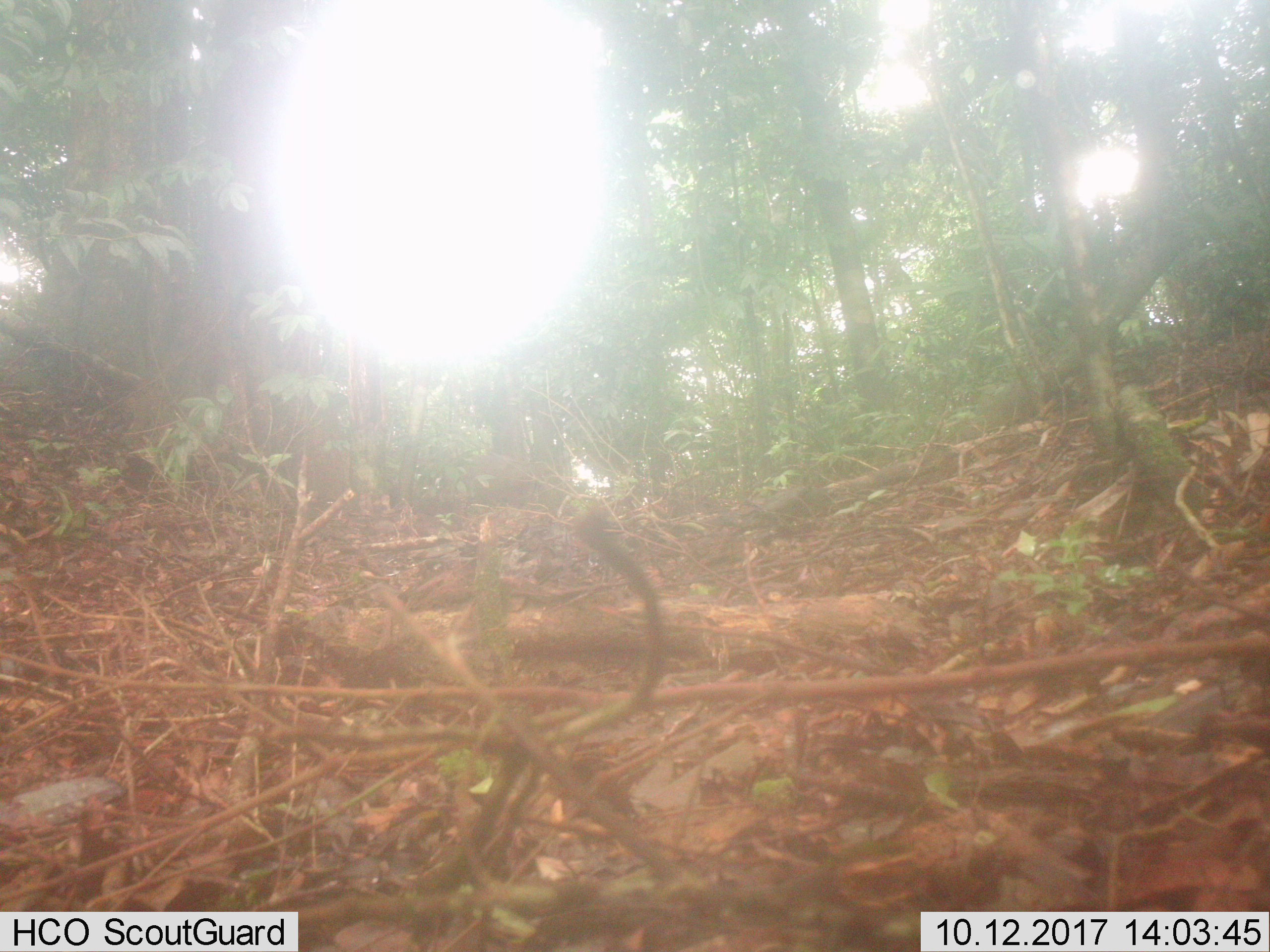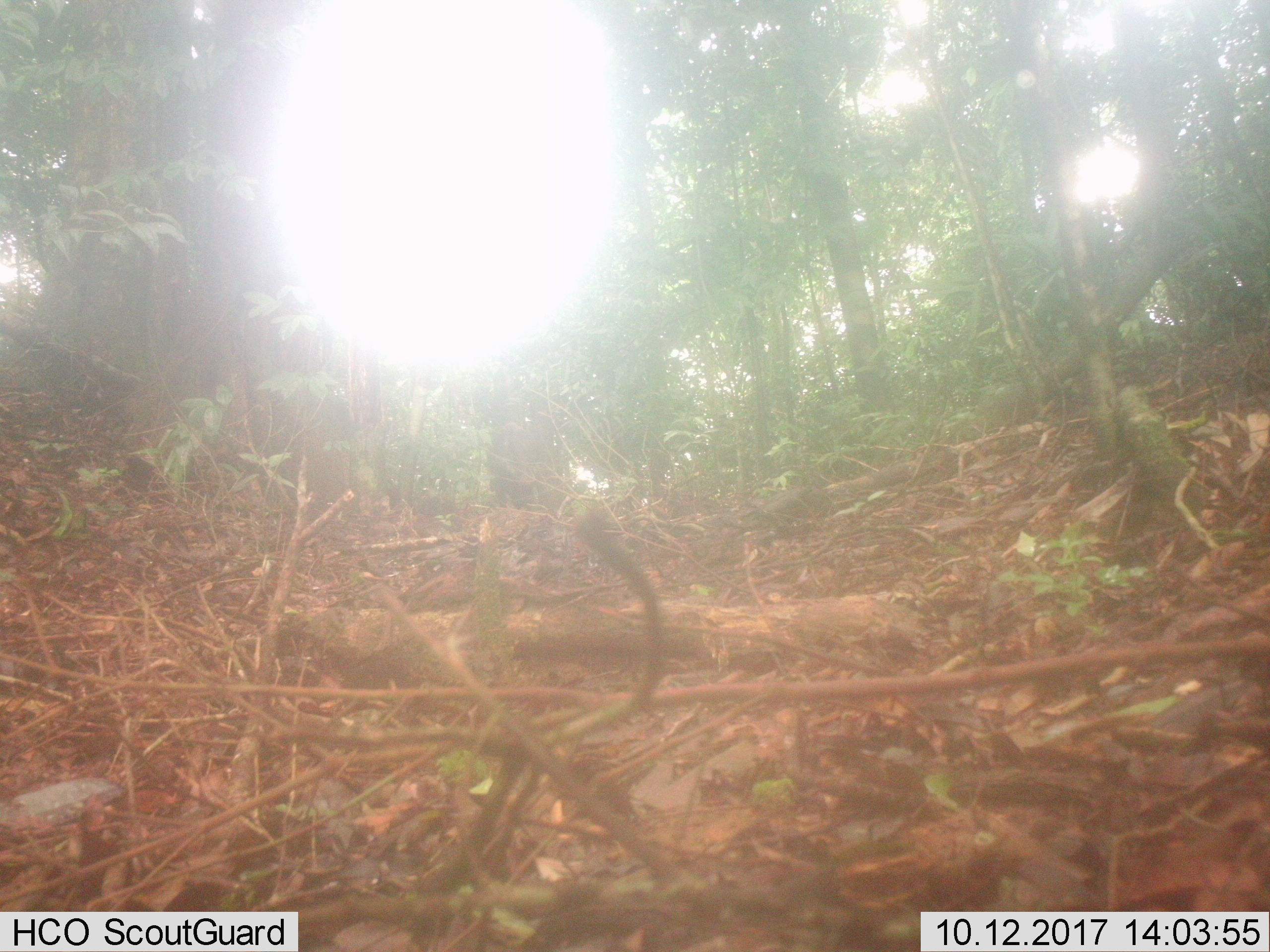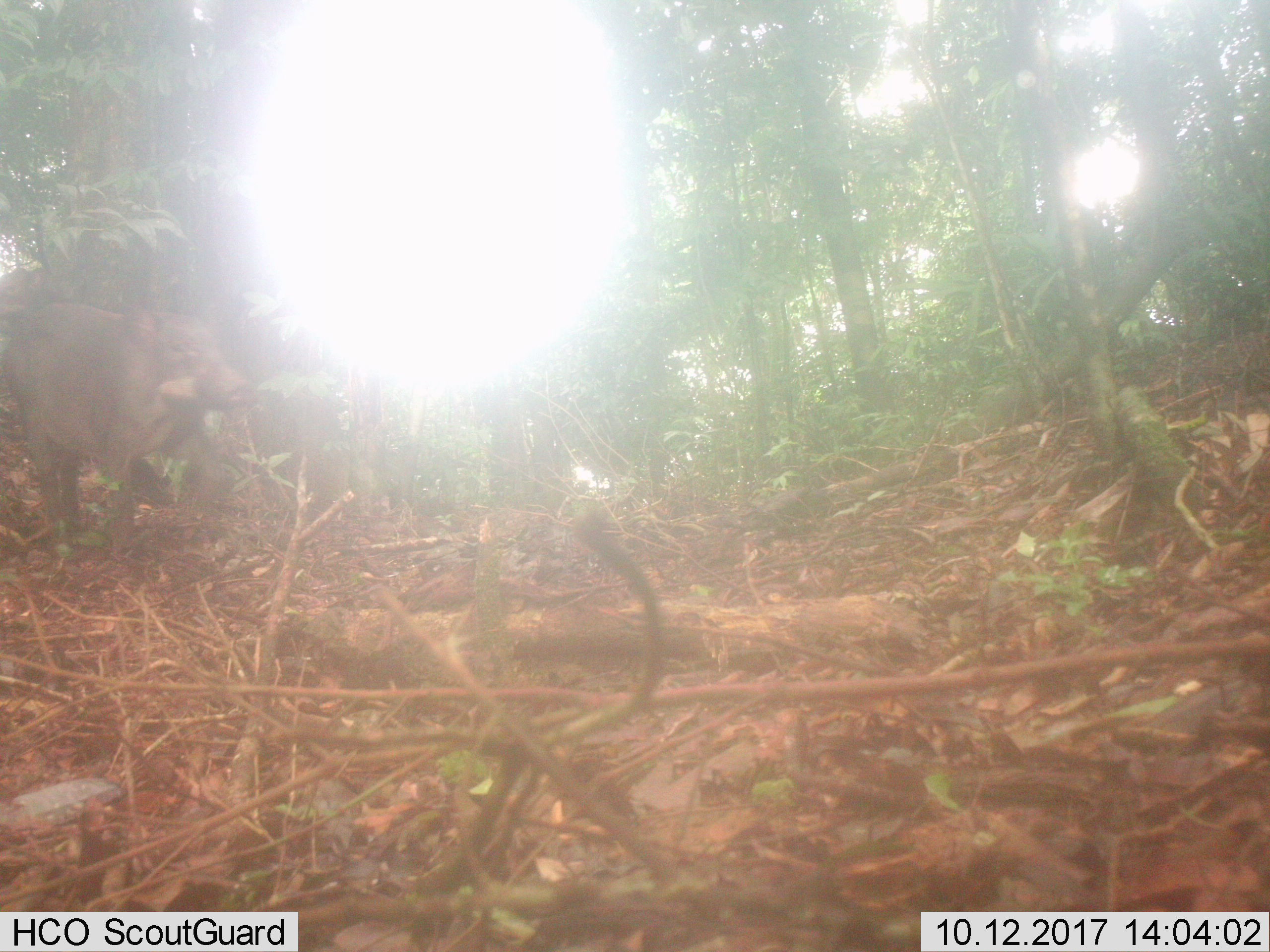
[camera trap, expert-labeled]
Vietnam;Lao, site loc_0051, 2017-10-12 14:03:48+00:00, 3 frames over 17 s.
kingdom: Animalia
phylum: Chordata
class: Mammalia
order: Artiodactyla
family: Suidae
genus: Sus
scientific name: Sus scrofa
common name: eurasian wild pig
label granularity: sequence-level